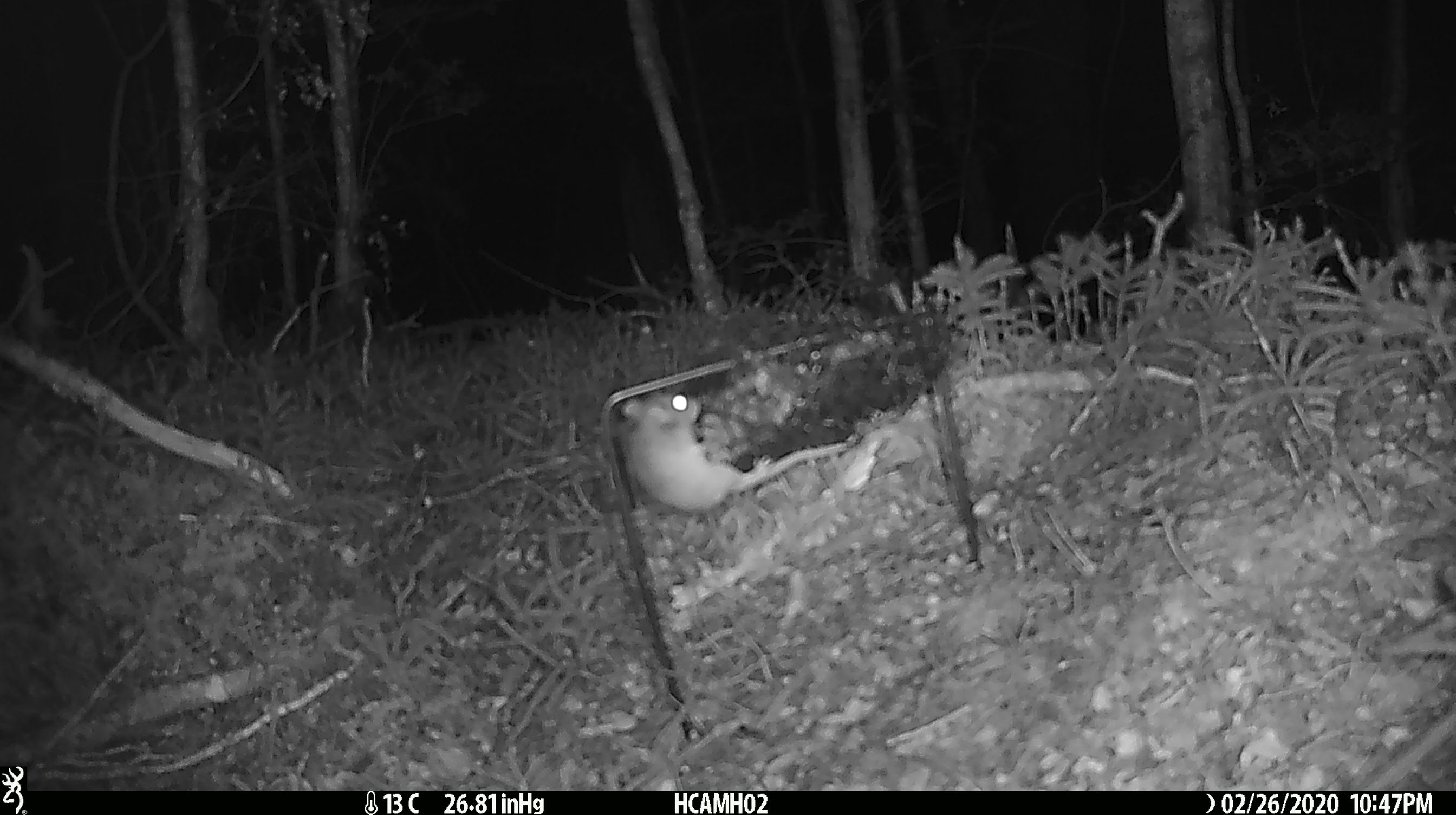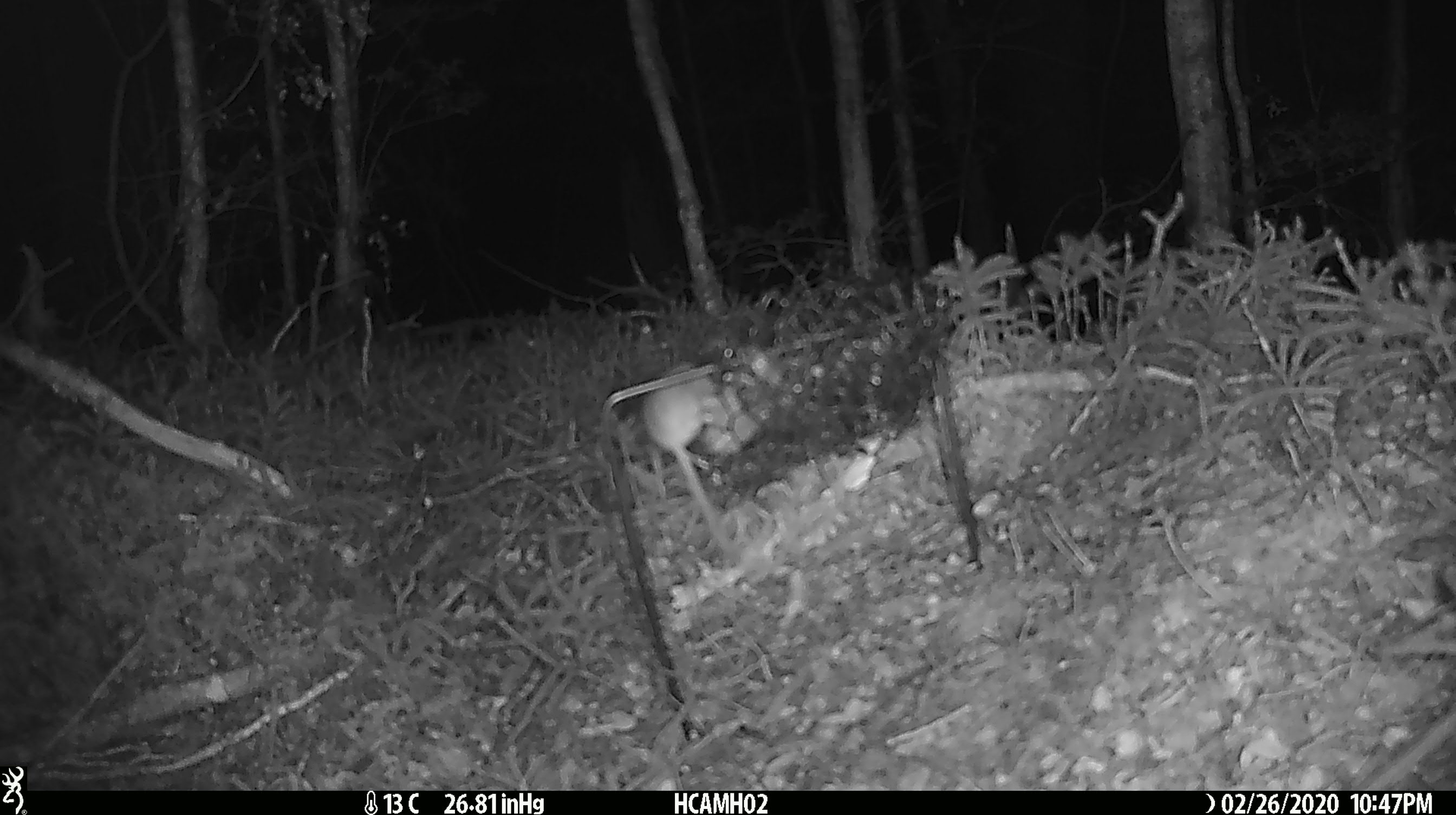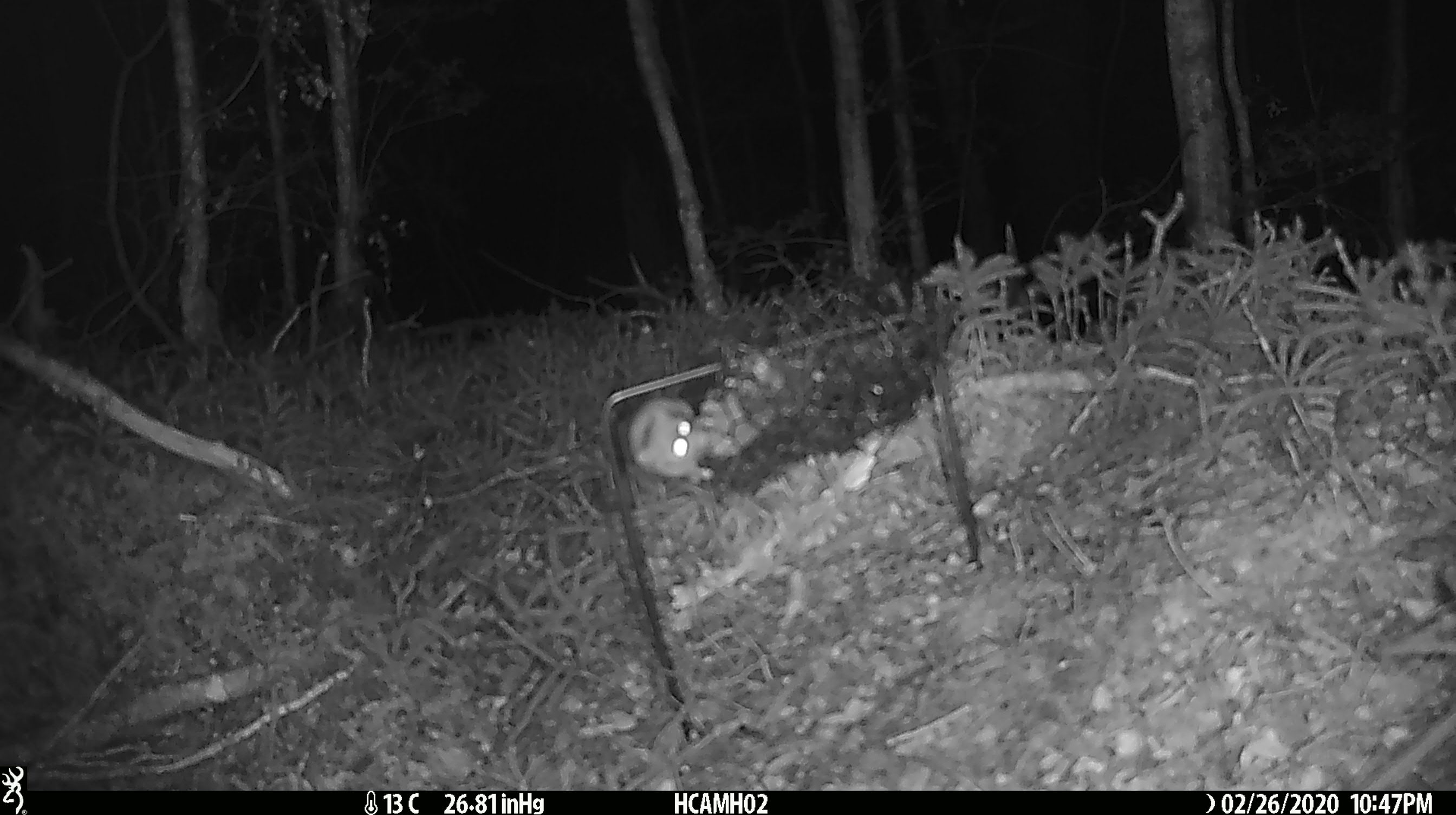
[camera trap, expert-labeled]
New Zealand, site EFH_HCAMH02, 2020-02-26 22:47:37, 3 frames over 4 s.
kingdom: Animalia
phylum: Chordata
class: Mammalia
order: Rodentia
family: Muridae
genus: Mus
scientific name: Mus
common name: mouse